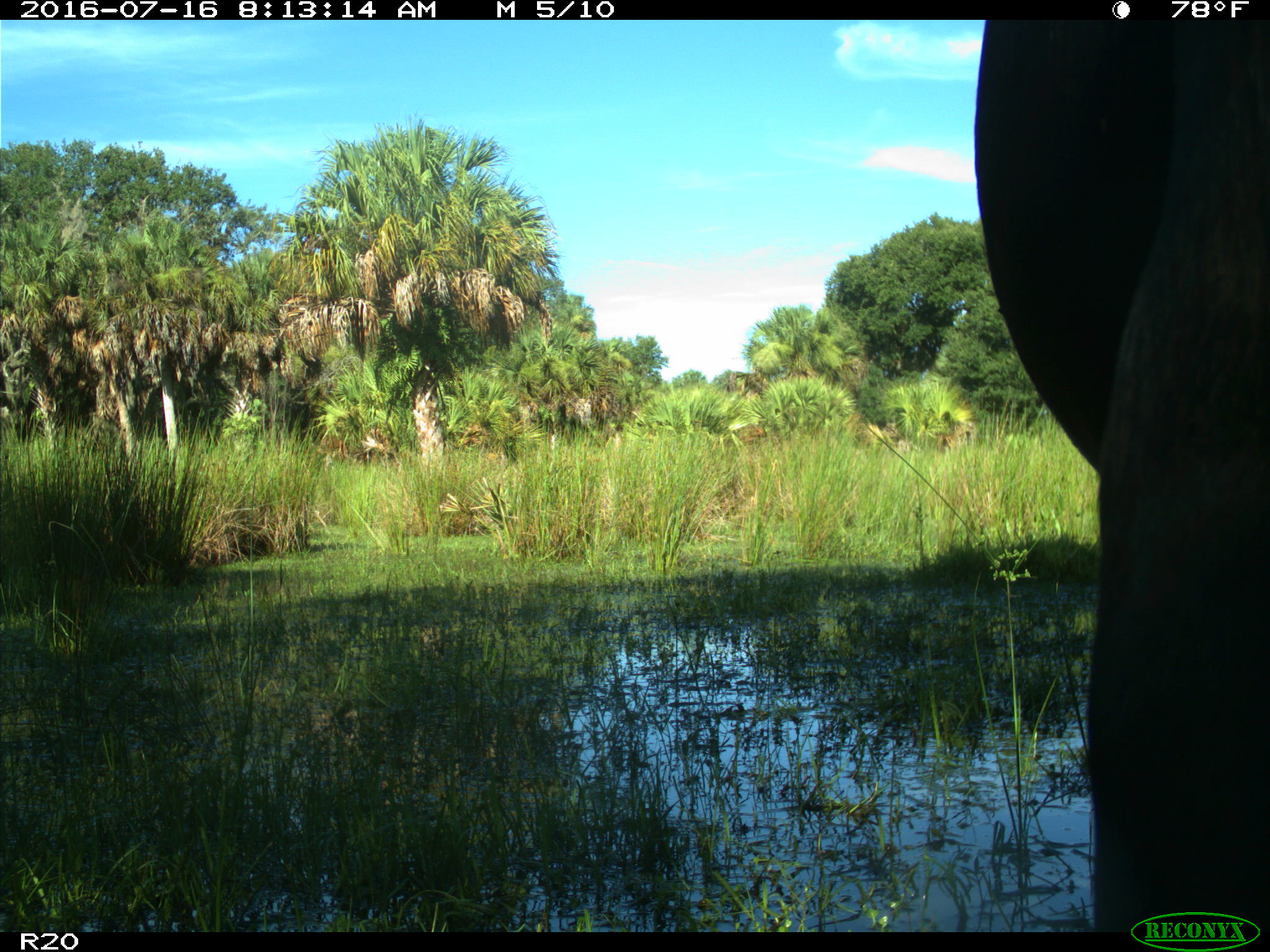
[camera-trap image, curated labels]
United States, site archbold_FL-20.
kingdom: Animalia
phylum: Chordata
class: Mammalia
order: Artiodactyla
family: Bovidae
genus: Bos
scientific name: Bos taurus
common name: domestic cow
Bos taurus (domestic cow).